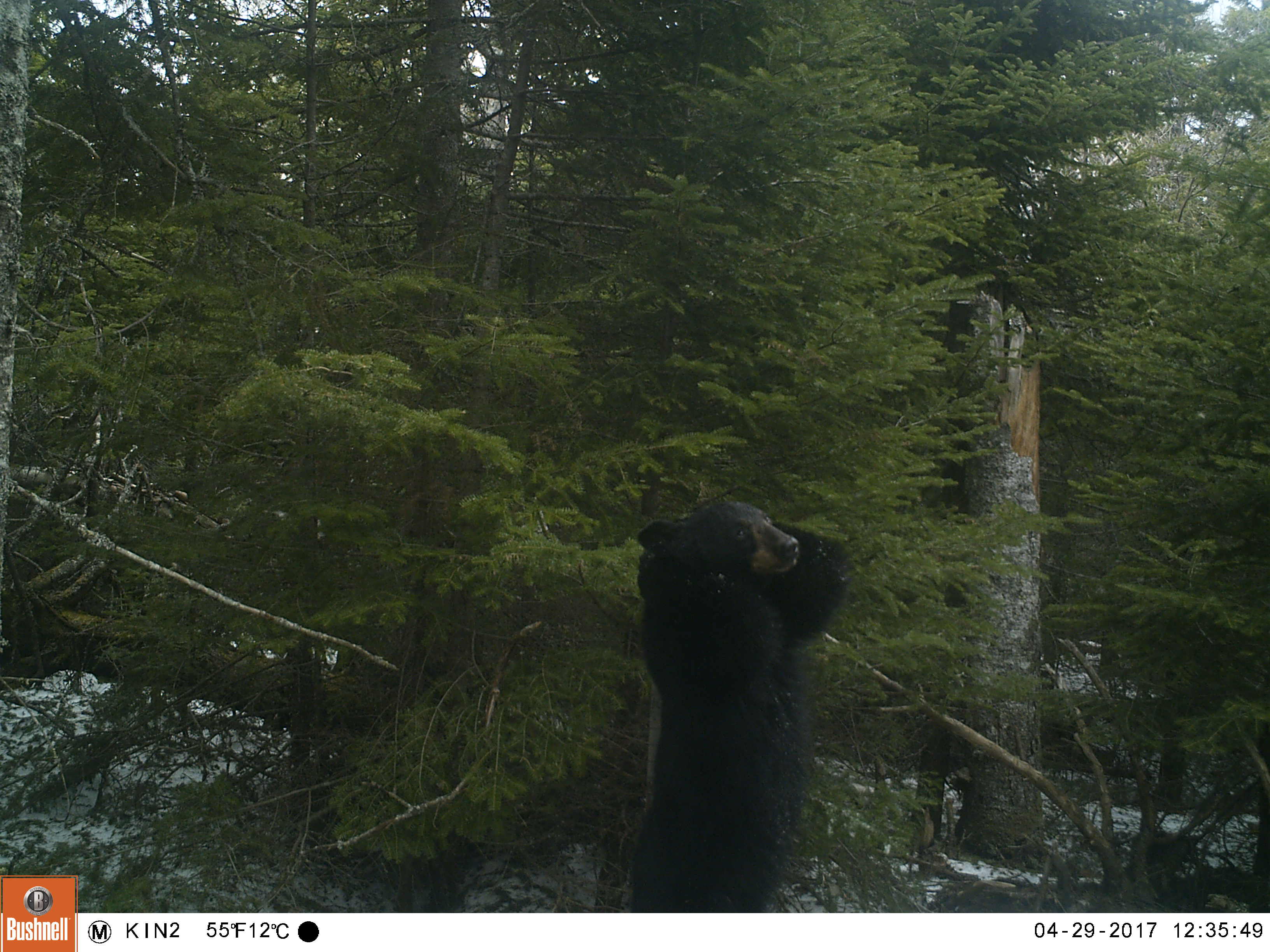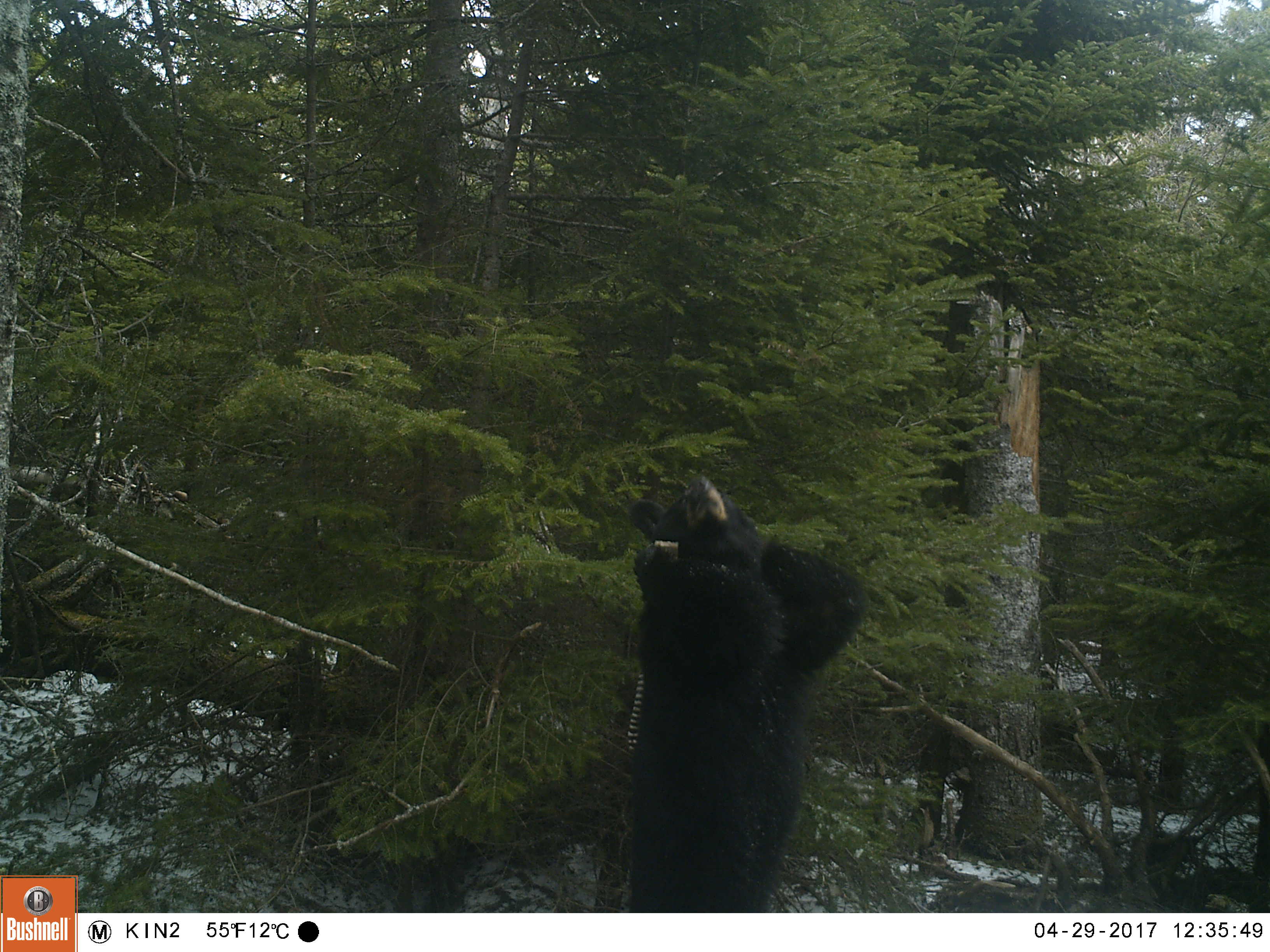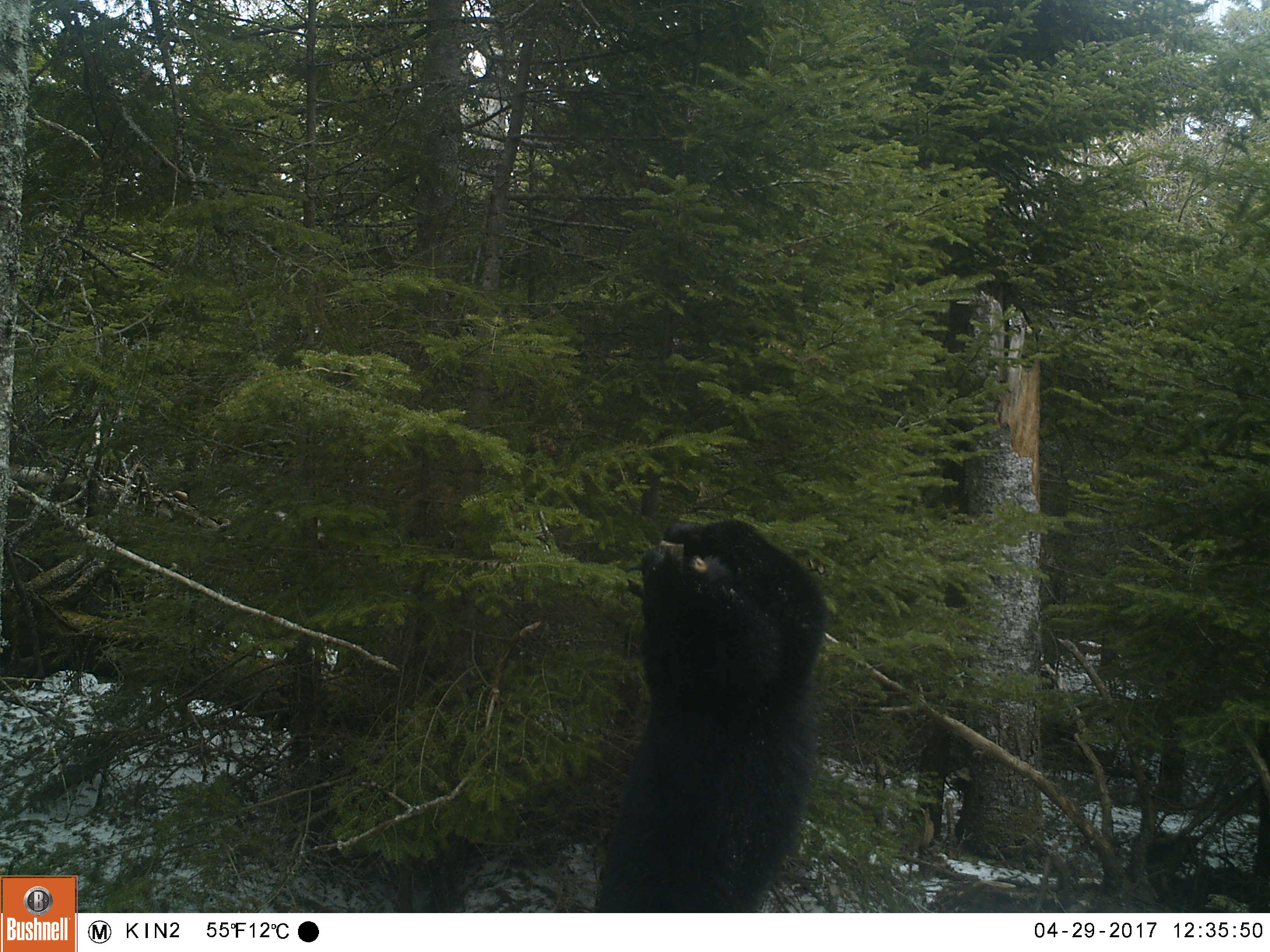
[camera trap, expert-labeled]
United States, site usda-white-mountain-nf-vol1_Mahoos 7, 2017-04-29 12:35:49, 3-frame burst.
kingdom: Animalia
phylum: Chordata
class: Mammalia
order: Carnivora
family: Ursidae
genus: Ursus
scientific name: Ursus americanus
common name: black bear